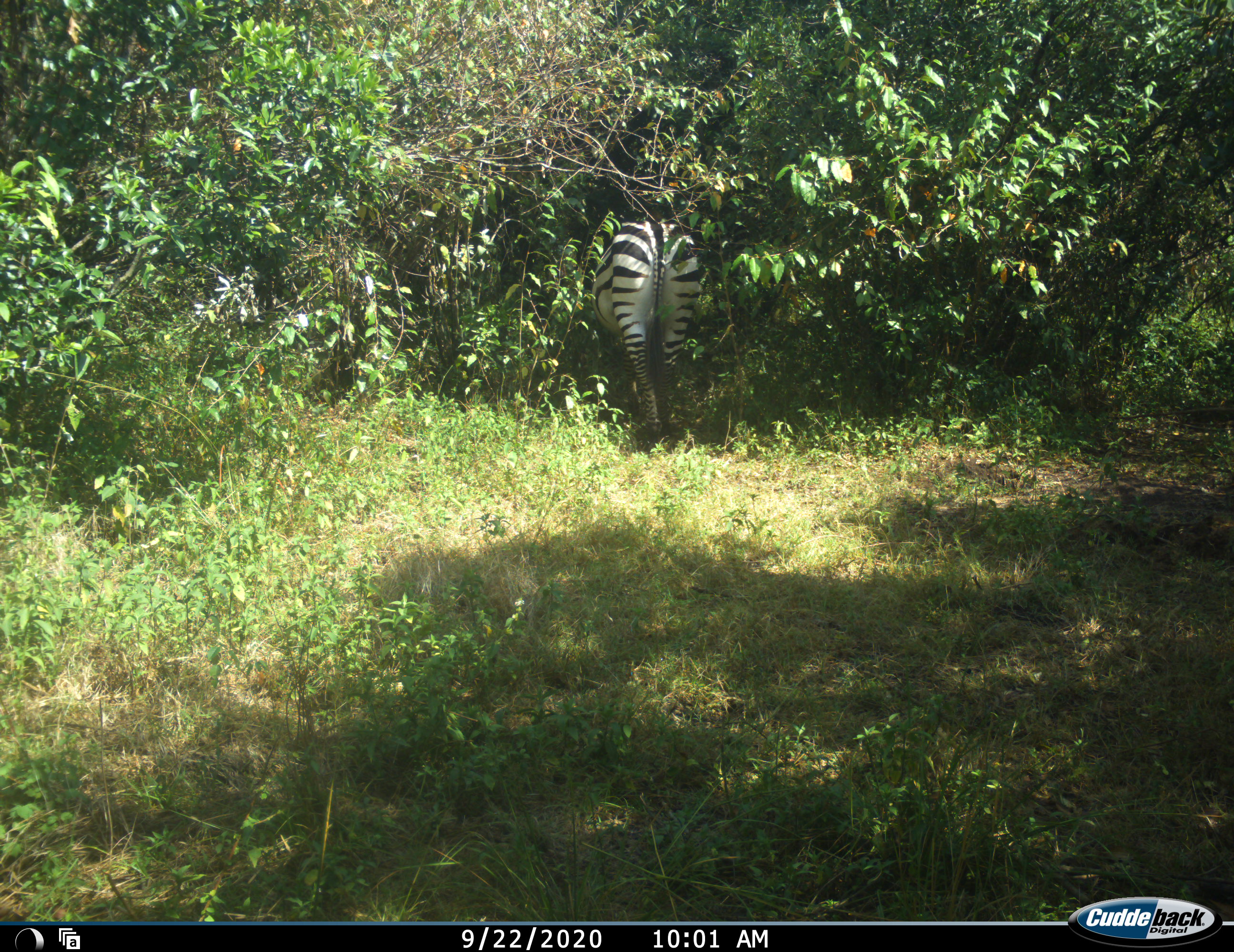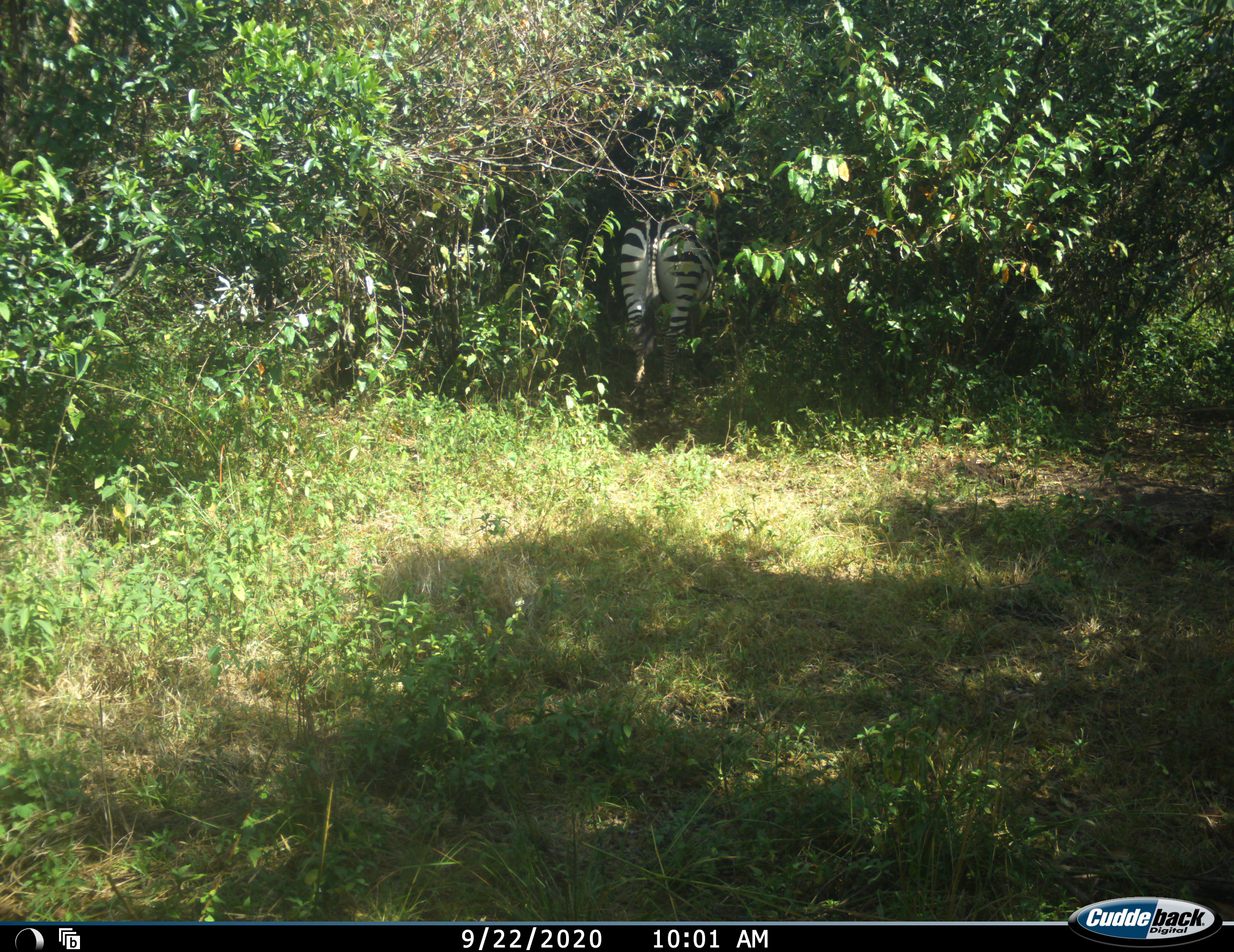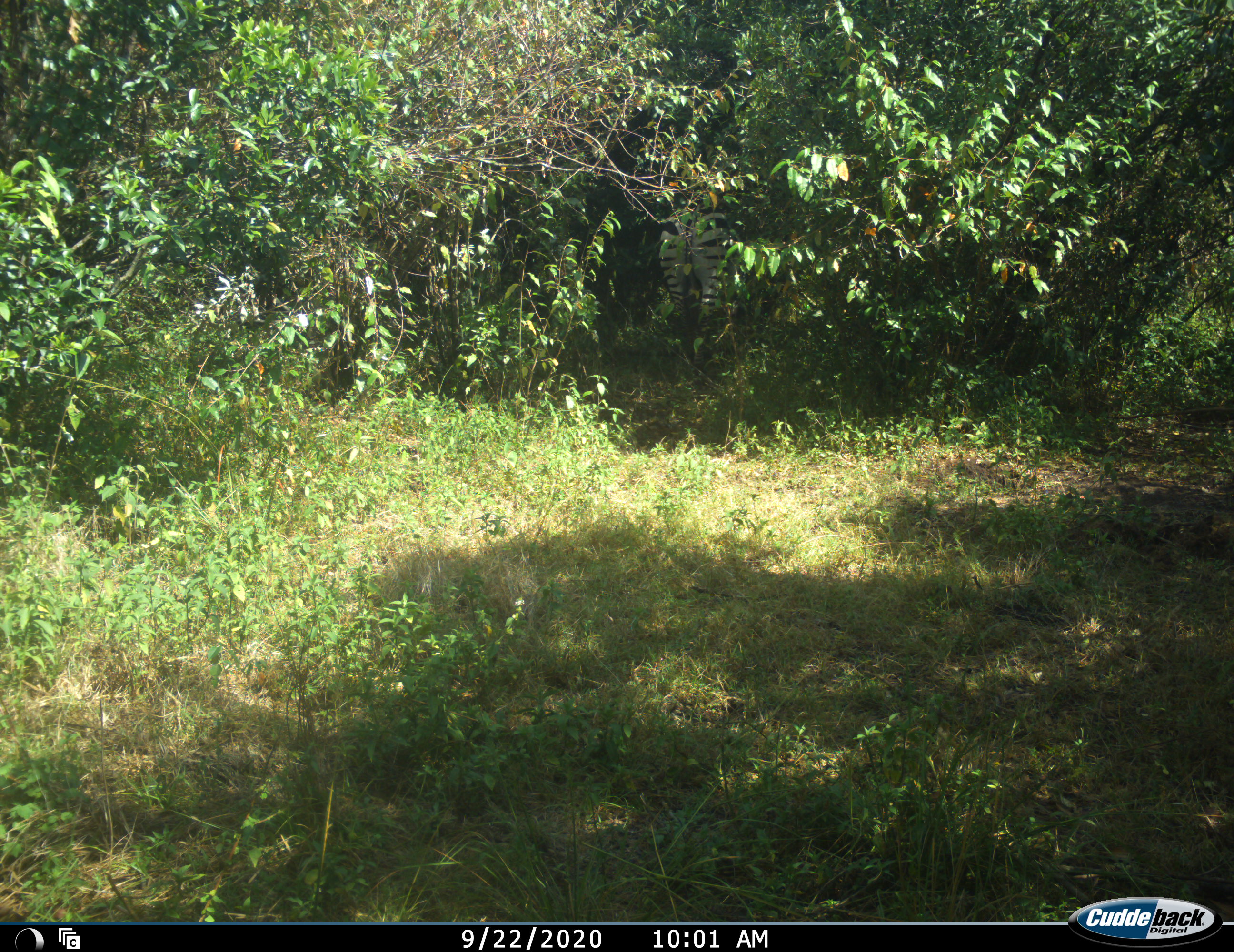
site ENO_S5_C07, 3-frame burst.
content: unidentified animal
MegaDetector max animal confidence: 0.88